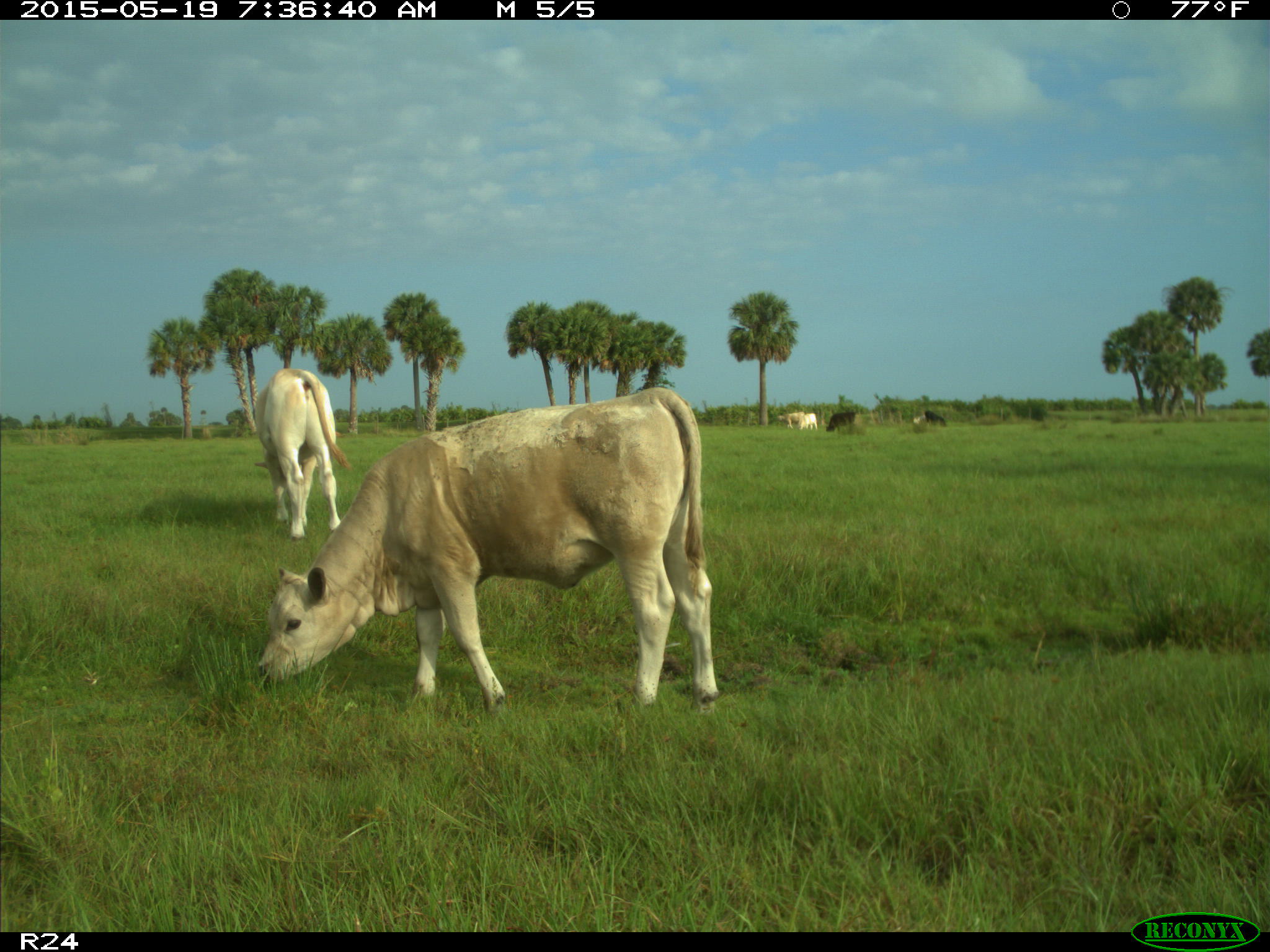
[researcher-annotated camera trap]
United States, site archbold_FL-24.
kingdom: Animalia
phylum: Chordata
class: Mammalia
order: Artiodactyla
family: Bovidae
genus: Bos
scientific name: Bos taurus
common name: domestic cow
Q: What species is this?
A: Bos taurus (domestic cow).